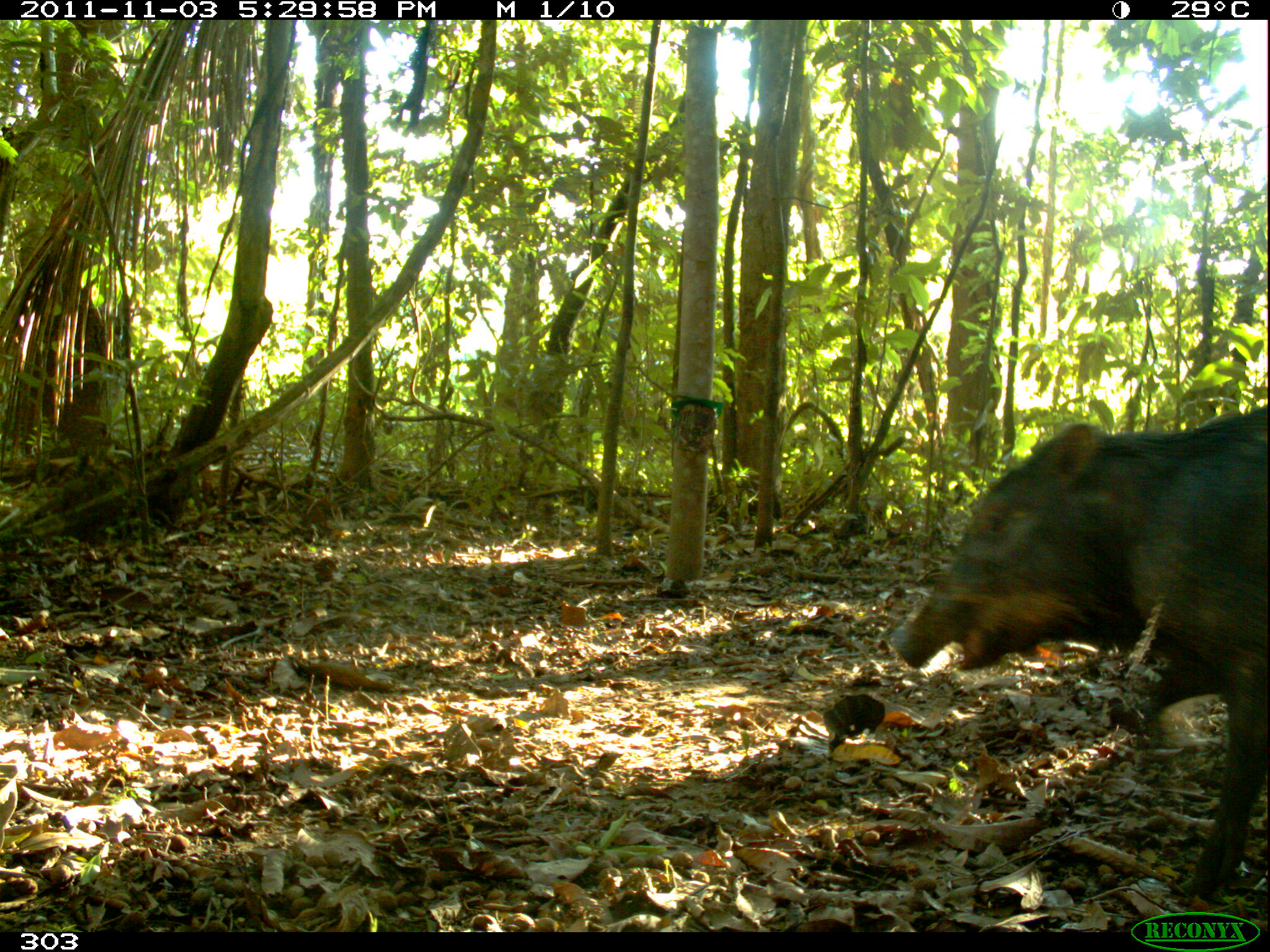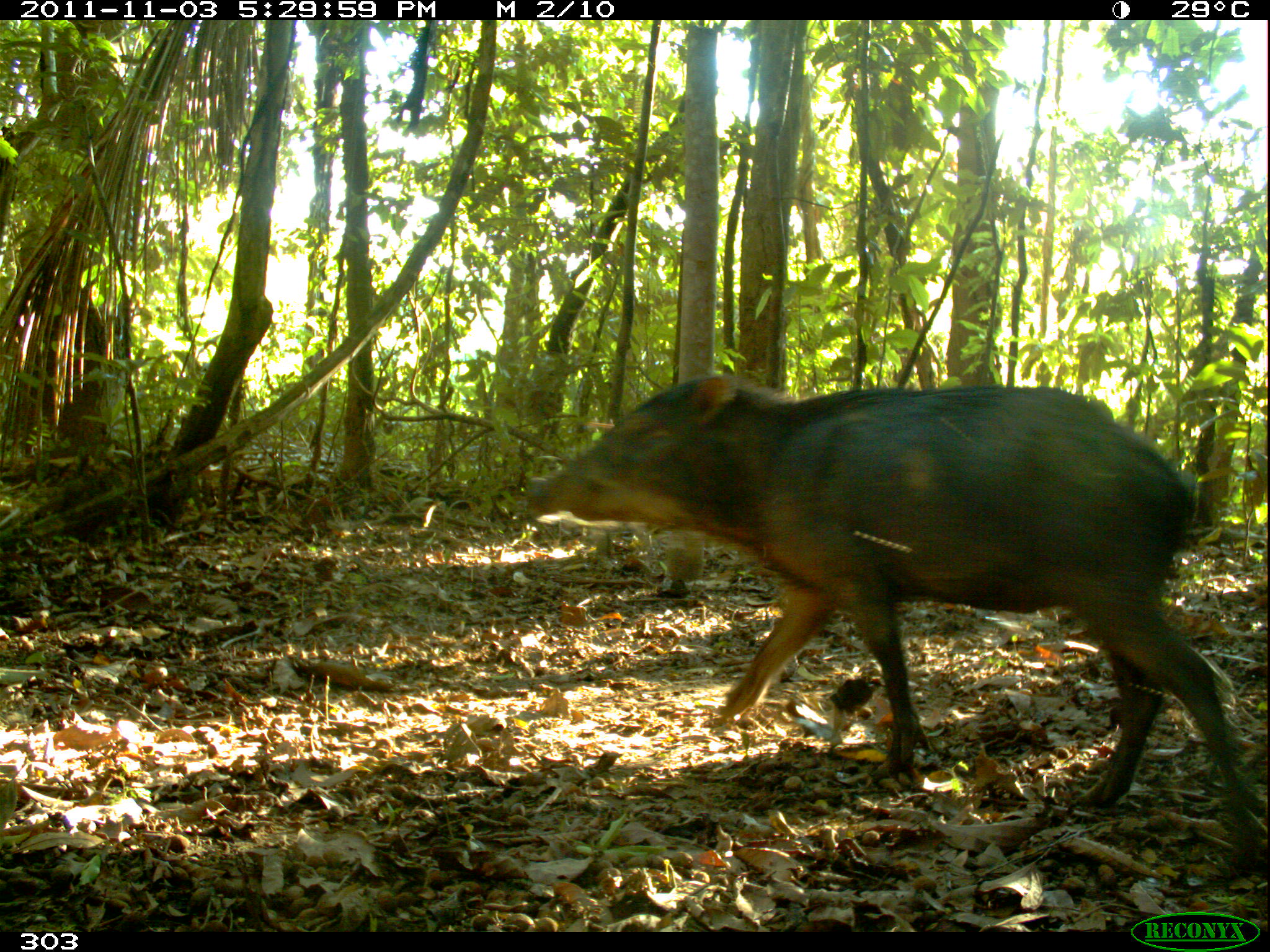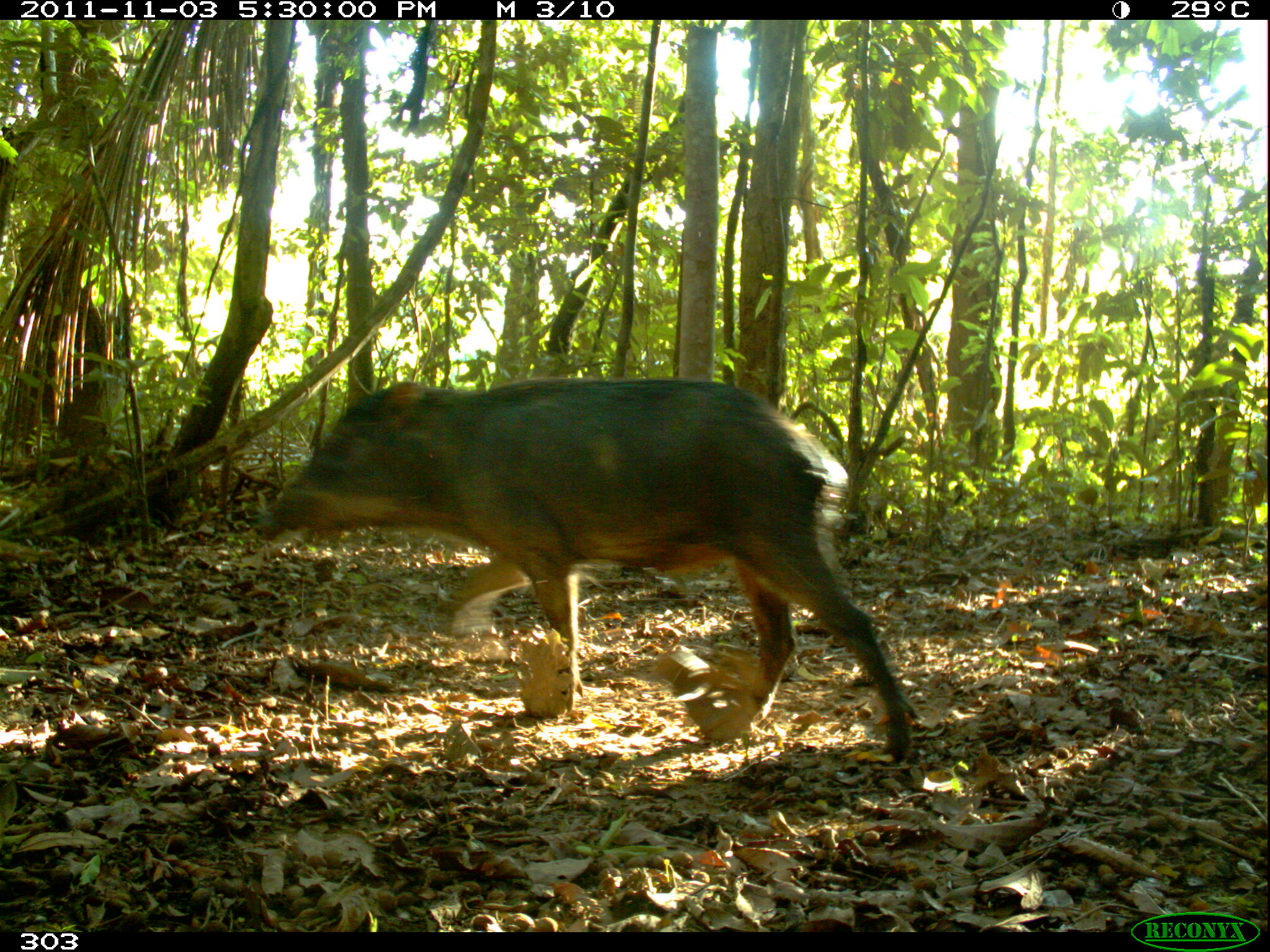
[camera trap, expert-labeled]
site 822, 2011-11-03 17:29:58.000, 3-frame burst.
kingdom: Animalia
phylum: Chordata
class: Mammalia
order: Artiodactyla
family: Tayassuidae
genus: Tayassu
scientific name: Tayassu pecari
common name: white-lipped peccary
Tayassu pecari (white-lipped peccary).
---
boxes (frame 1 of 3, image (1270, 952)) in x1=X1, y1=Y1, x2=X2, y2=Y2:
tayassu pecari: x1=887, y1=403, x2=1270, y2=903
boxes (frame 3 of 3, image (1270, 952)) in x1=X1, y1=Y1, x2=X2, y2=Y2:
tayassu pecari: x1=254, y1=376, x2=916, y2=759